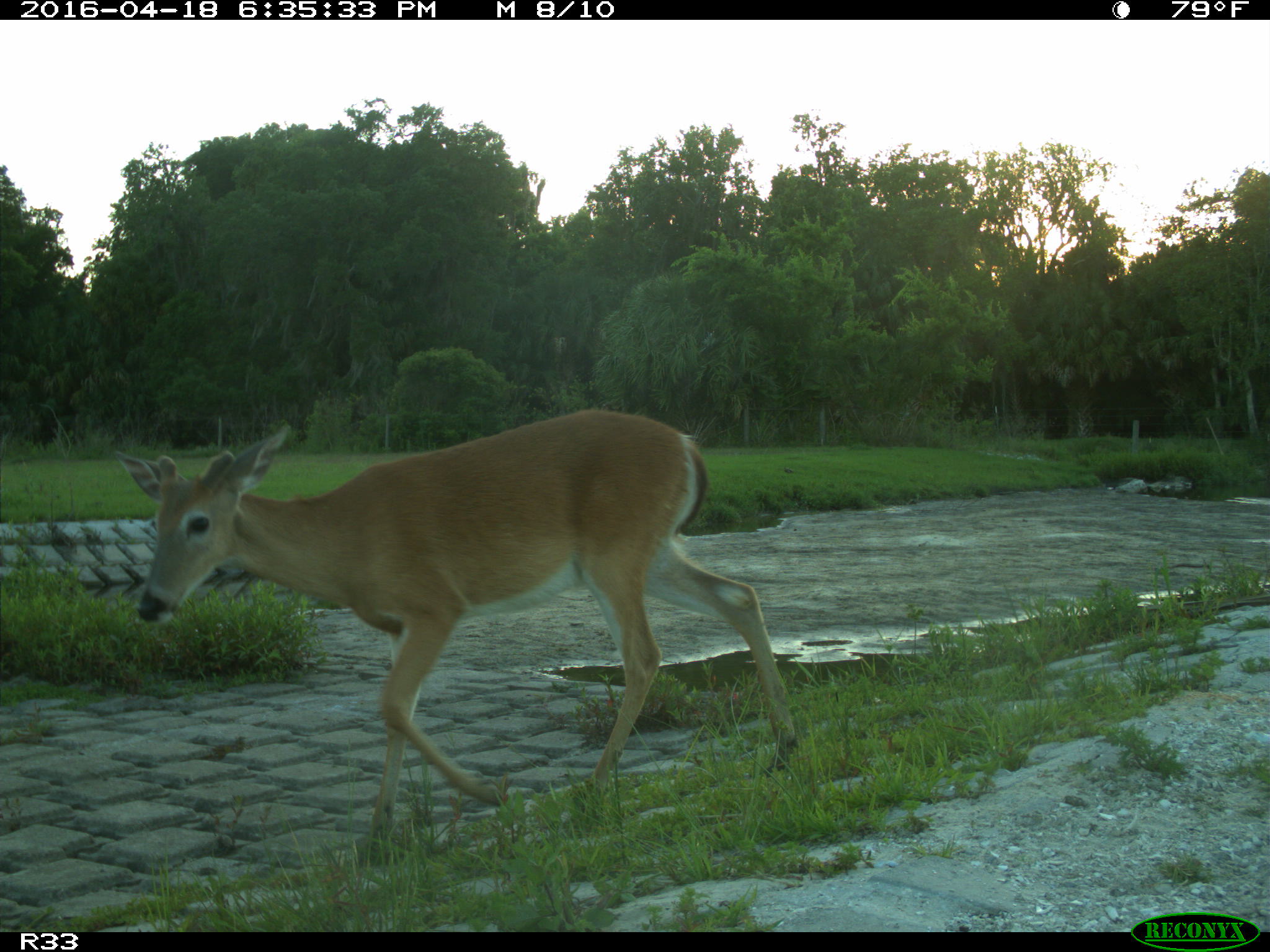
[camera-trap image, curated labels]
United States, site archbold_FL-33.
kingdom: Animalia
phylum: Chordata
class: Mammalia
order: Artiodactyla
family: Cervidae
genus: Odocoileus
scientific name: Odocoileus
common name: deer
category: unidentified deer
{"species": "unidentified deer (deer) (Odocoileus)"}